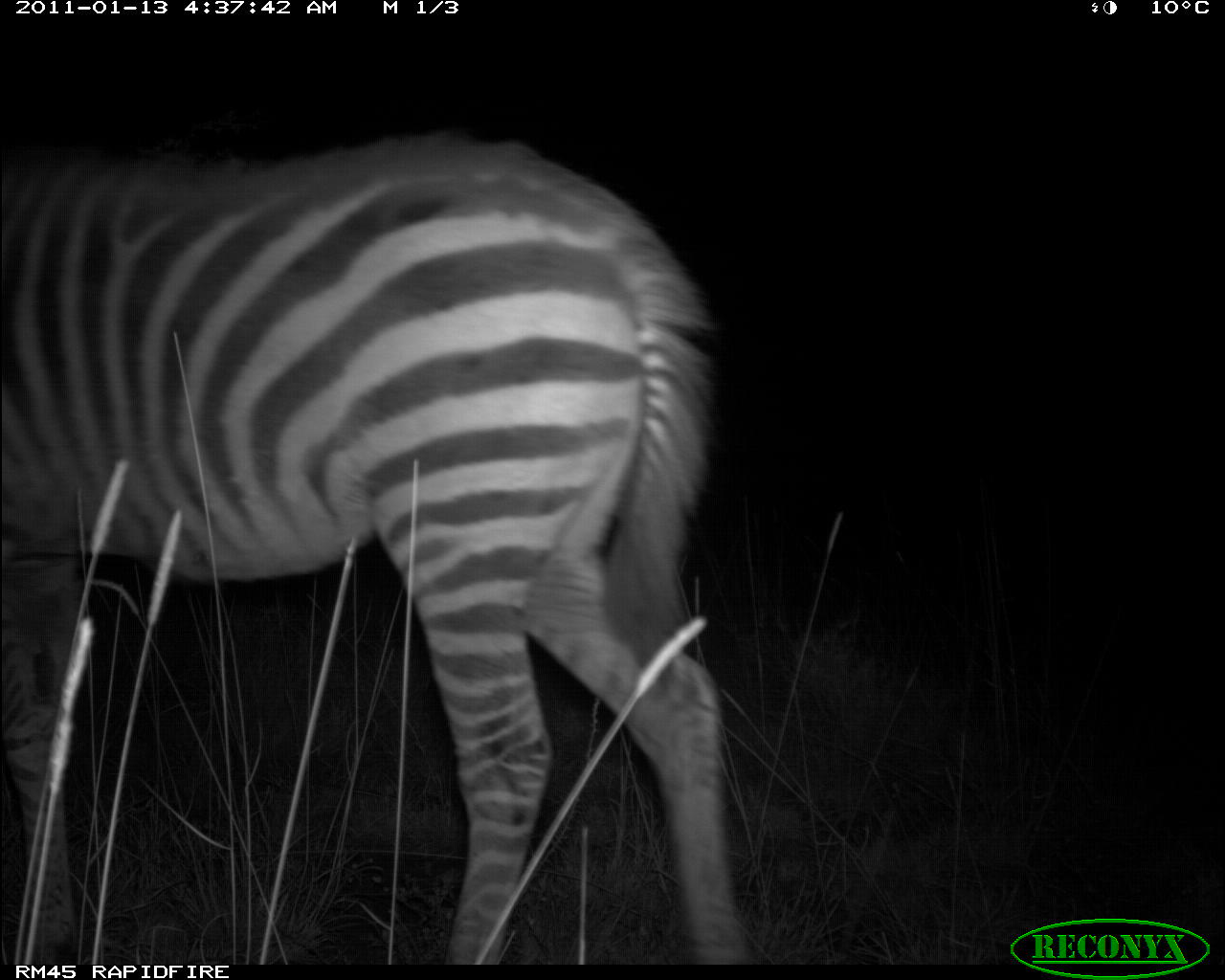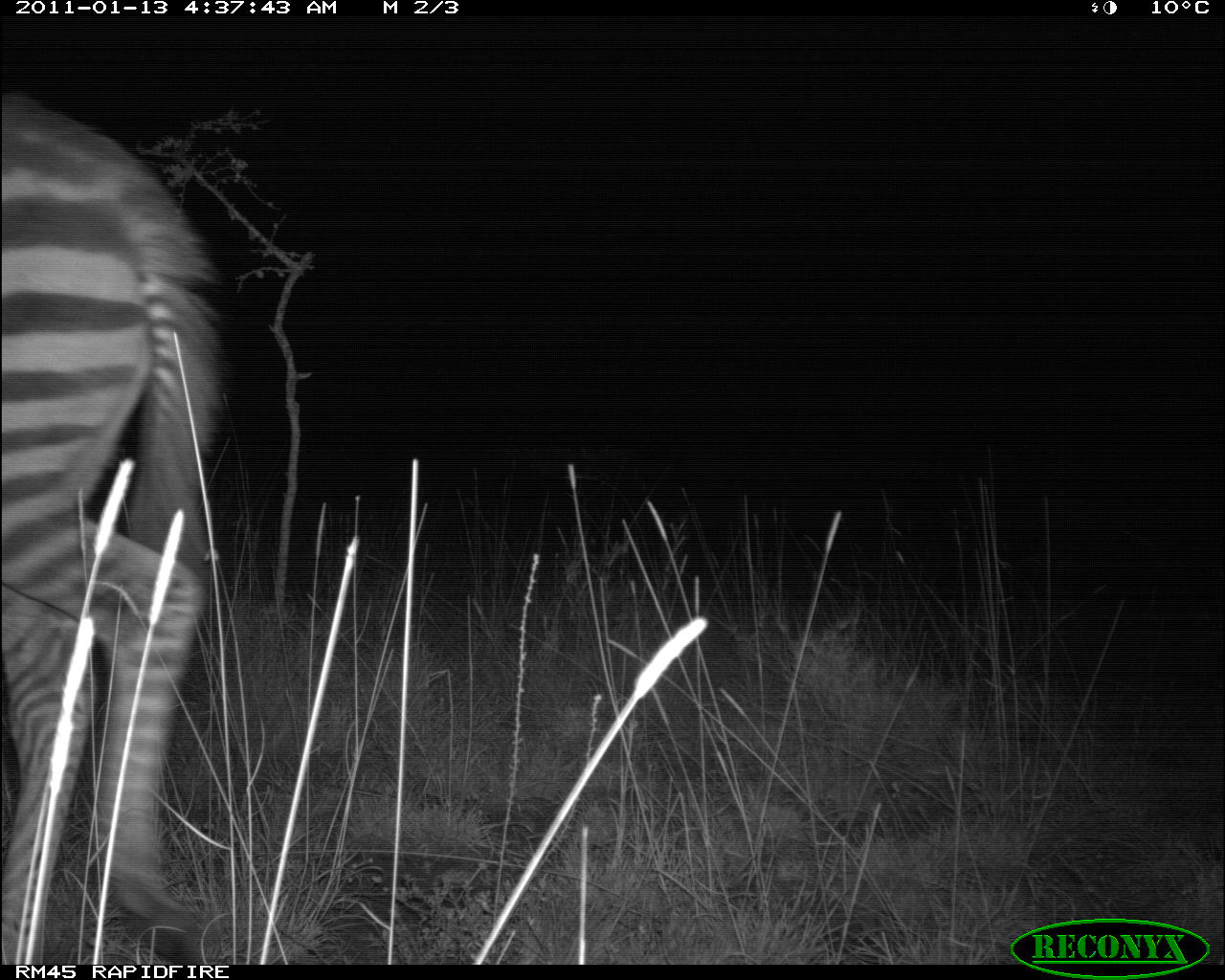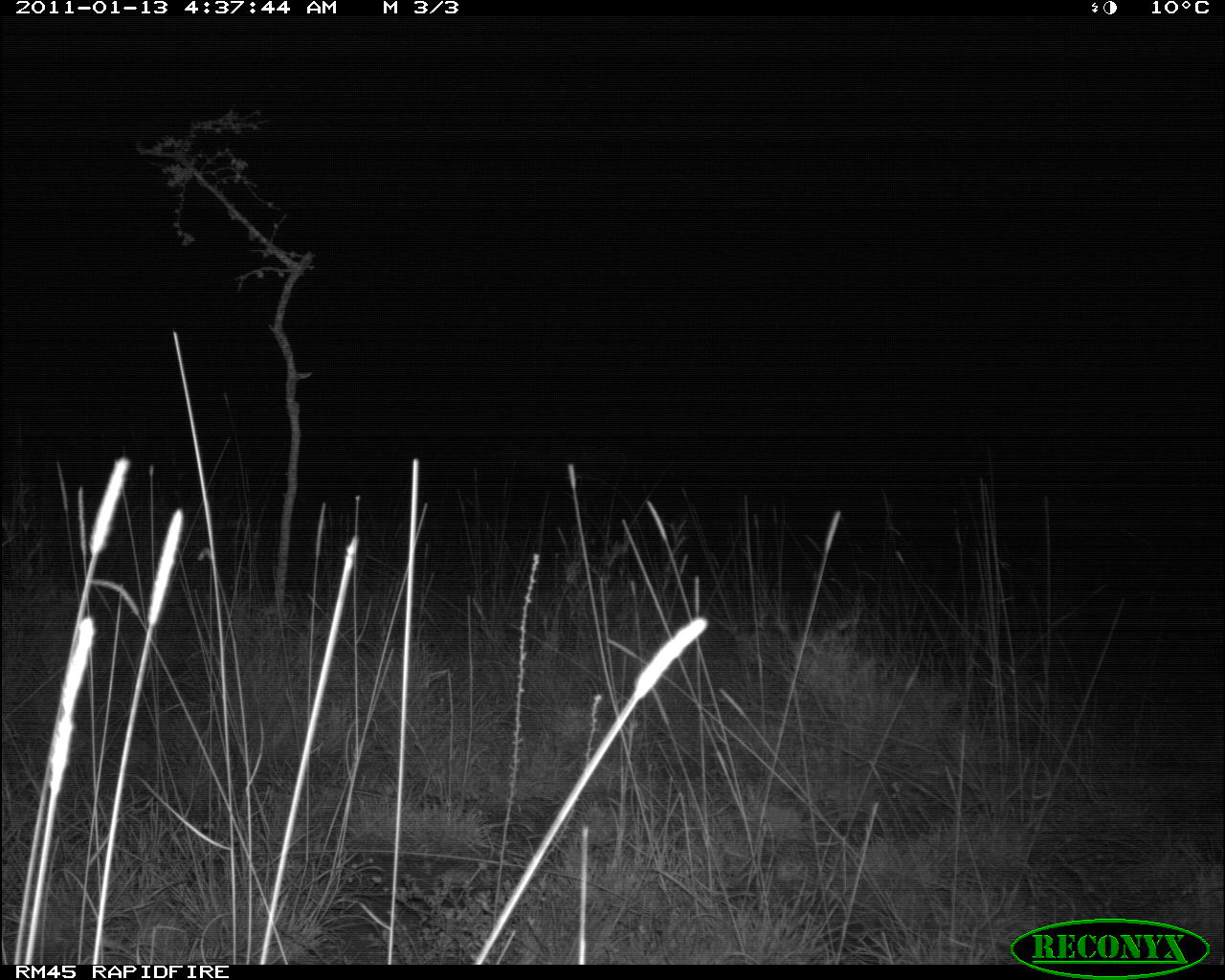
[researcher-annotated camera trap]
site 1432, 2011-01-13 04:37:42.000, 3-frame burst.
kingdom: Animalia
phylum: Chordata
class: Mammalia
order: Perissodactyla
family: Equidae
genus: Equus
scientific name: Equus quagga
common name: plains zebra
Equus quagga (plains zebra), count 1.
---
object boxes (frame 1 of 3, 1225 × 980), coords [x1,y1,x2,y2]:
equus quagga: [0,124,756,965]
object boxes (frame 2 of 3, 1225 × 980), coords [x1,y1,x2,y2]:
equus quagga: [0,85,240,965]